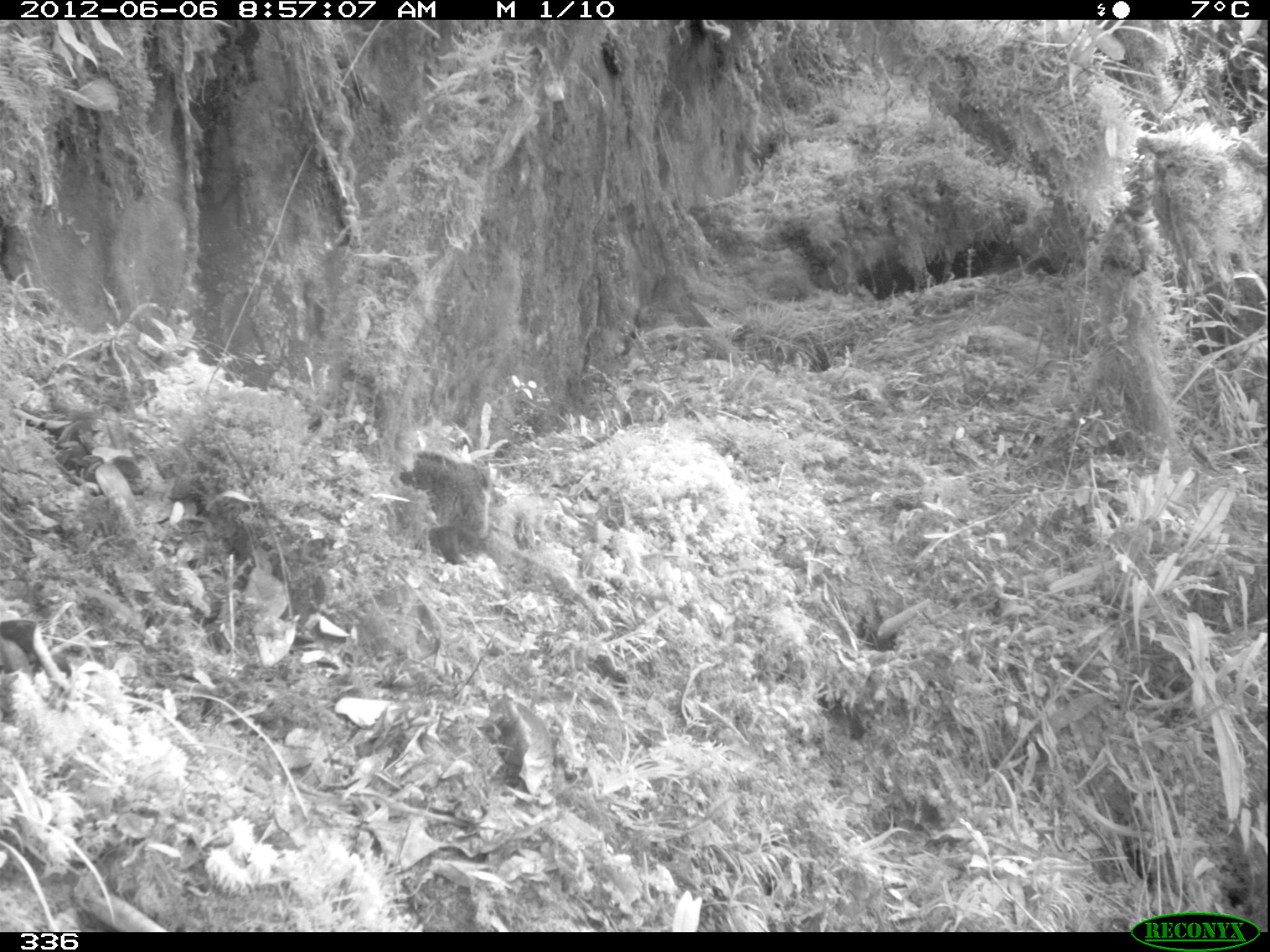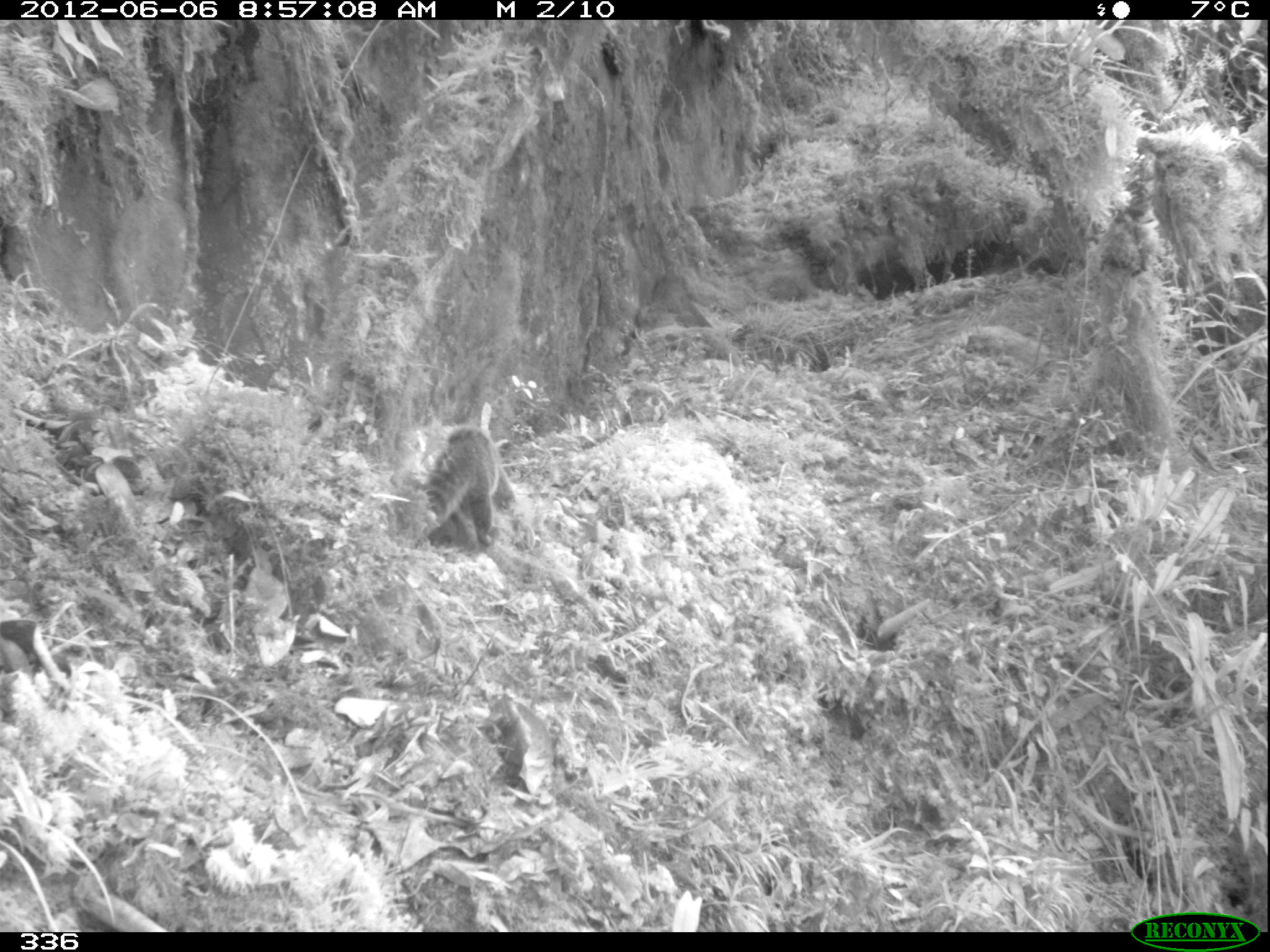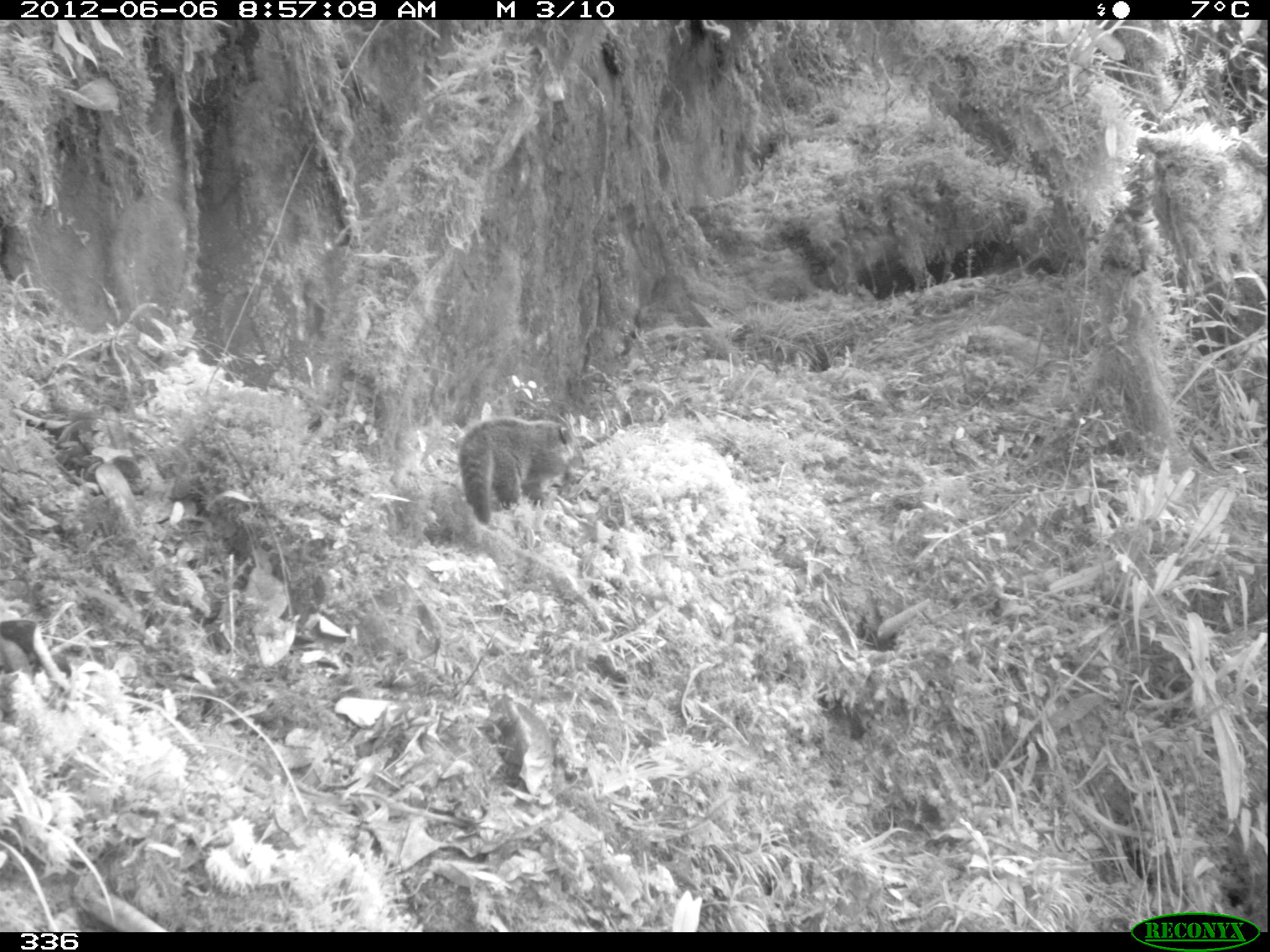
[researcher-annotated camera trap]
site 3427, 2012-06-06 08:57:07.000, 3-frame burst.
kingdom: Animalia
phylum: Chordata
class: Mammalia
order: Carnivora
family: Procyonidae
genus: Nasua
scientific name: Nasua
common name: coatis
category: unknown coati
Unknown coati (coatis) (Nasua).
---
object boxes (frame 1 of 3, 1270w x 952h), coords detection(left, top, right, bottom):
unknown coati: detection(390, 448, 507, 565)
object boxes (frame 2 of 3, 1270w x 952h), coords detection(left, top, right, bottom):
unknown coati: detection(424, 428, 514, 546)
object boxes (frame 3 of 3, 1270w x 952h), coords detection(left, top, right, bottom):
unknown coati: detection(455, 417, 572, 524)